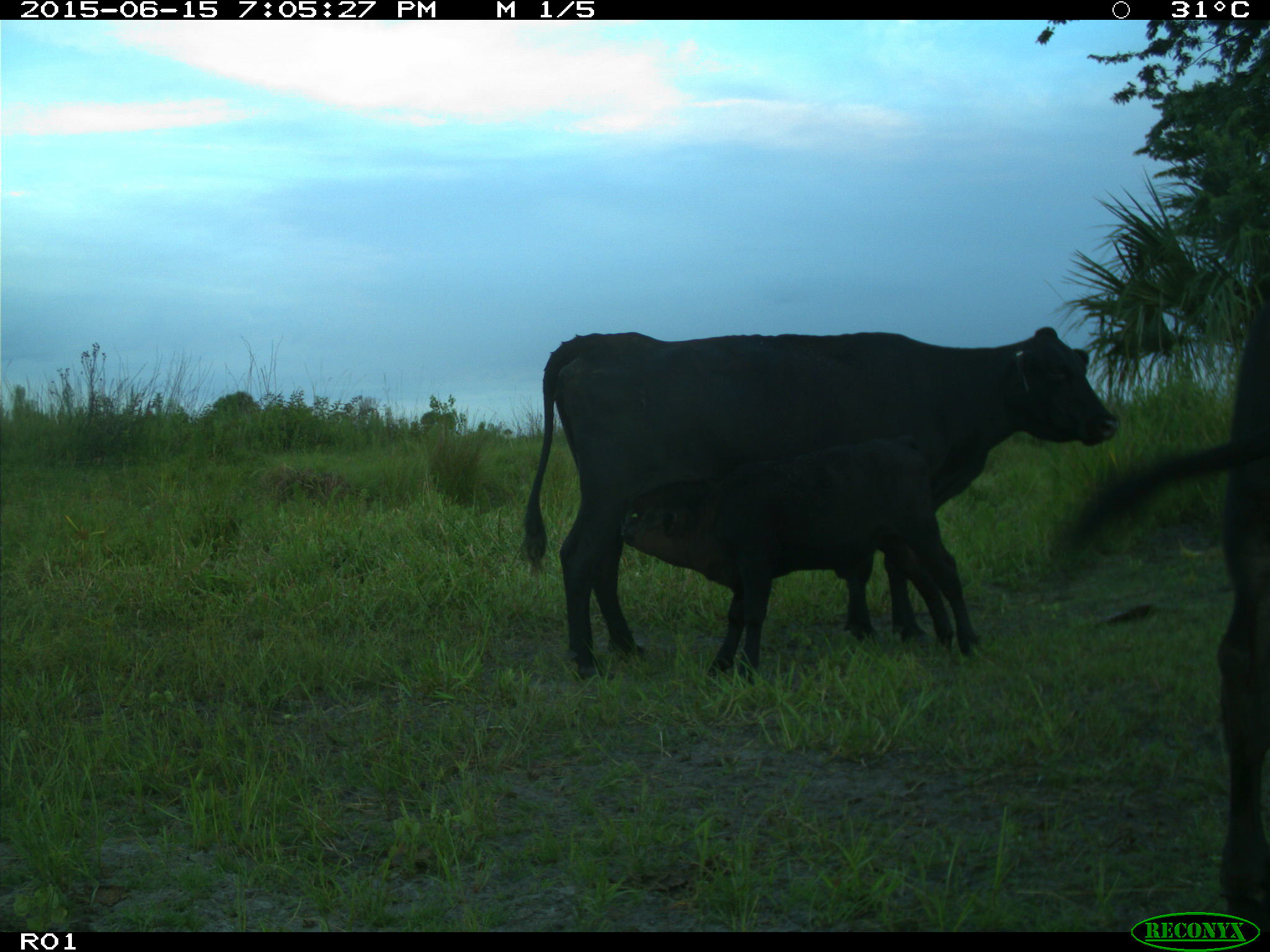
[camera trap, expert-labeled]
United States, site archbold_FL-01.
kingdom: Animalia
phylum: Chordata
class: Mammalia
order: Artiodactyla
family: Bovidae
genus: Bos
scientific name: Bos taurus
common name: domestic cow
Bos taurus (domestic cow).